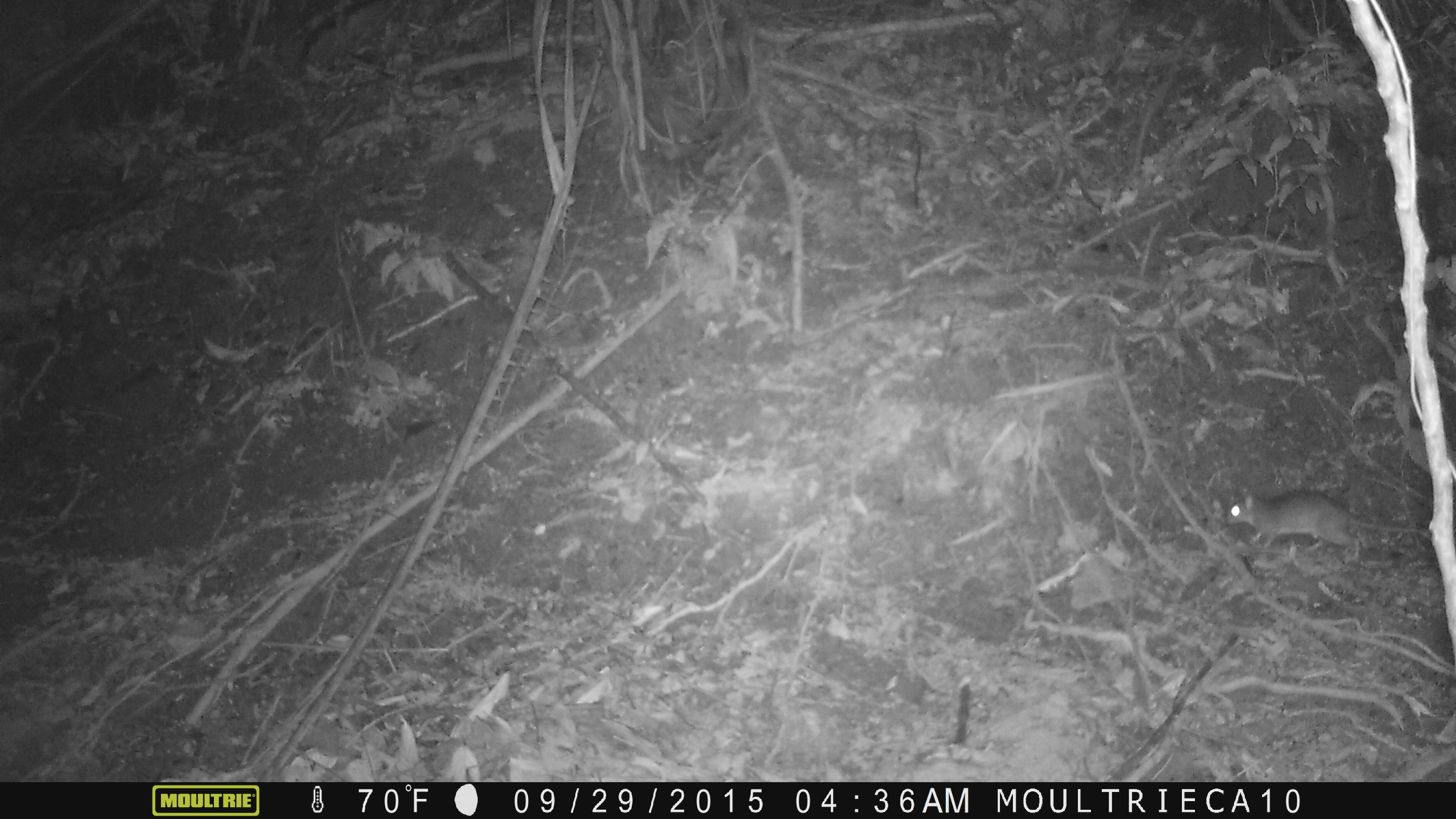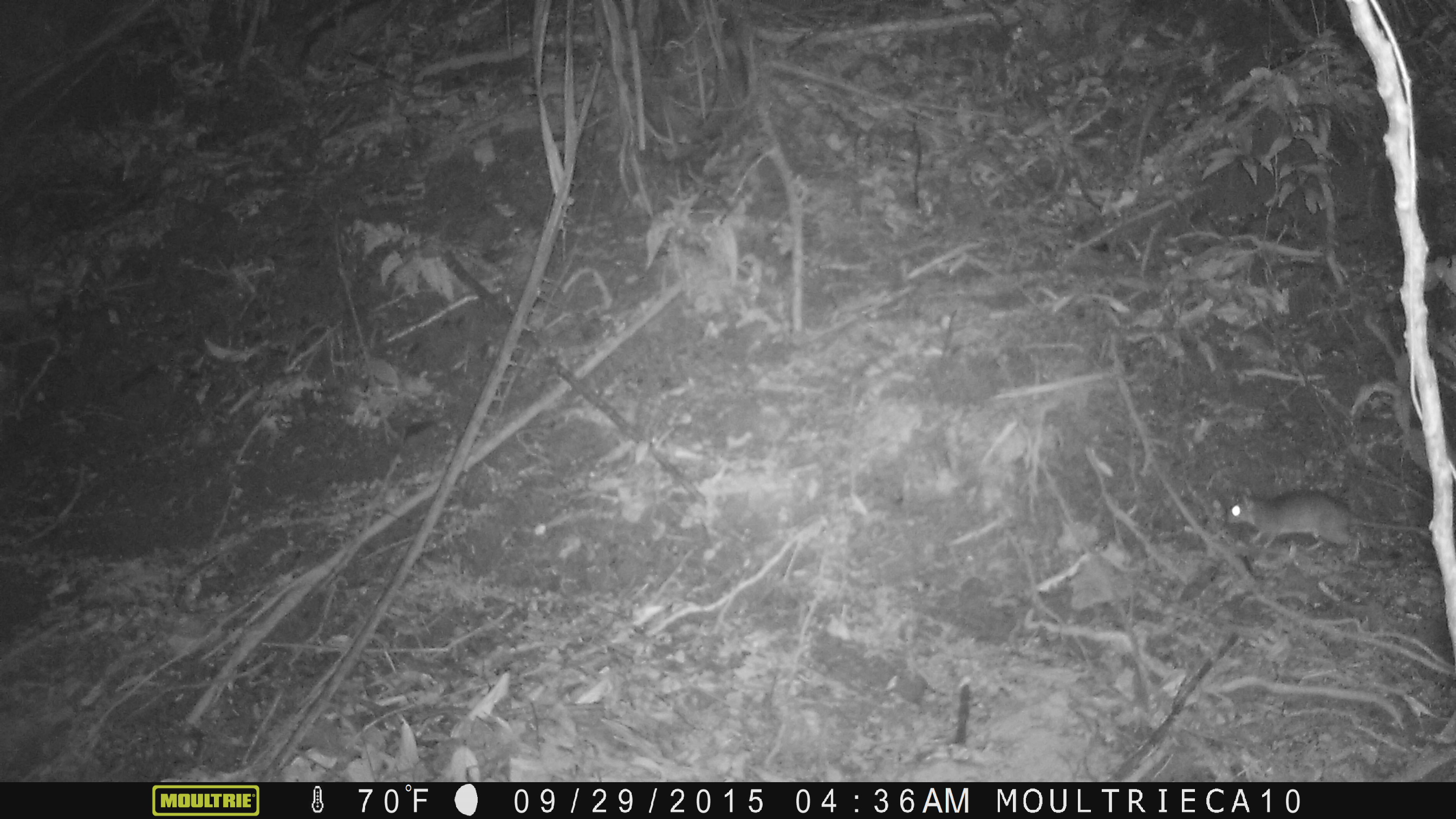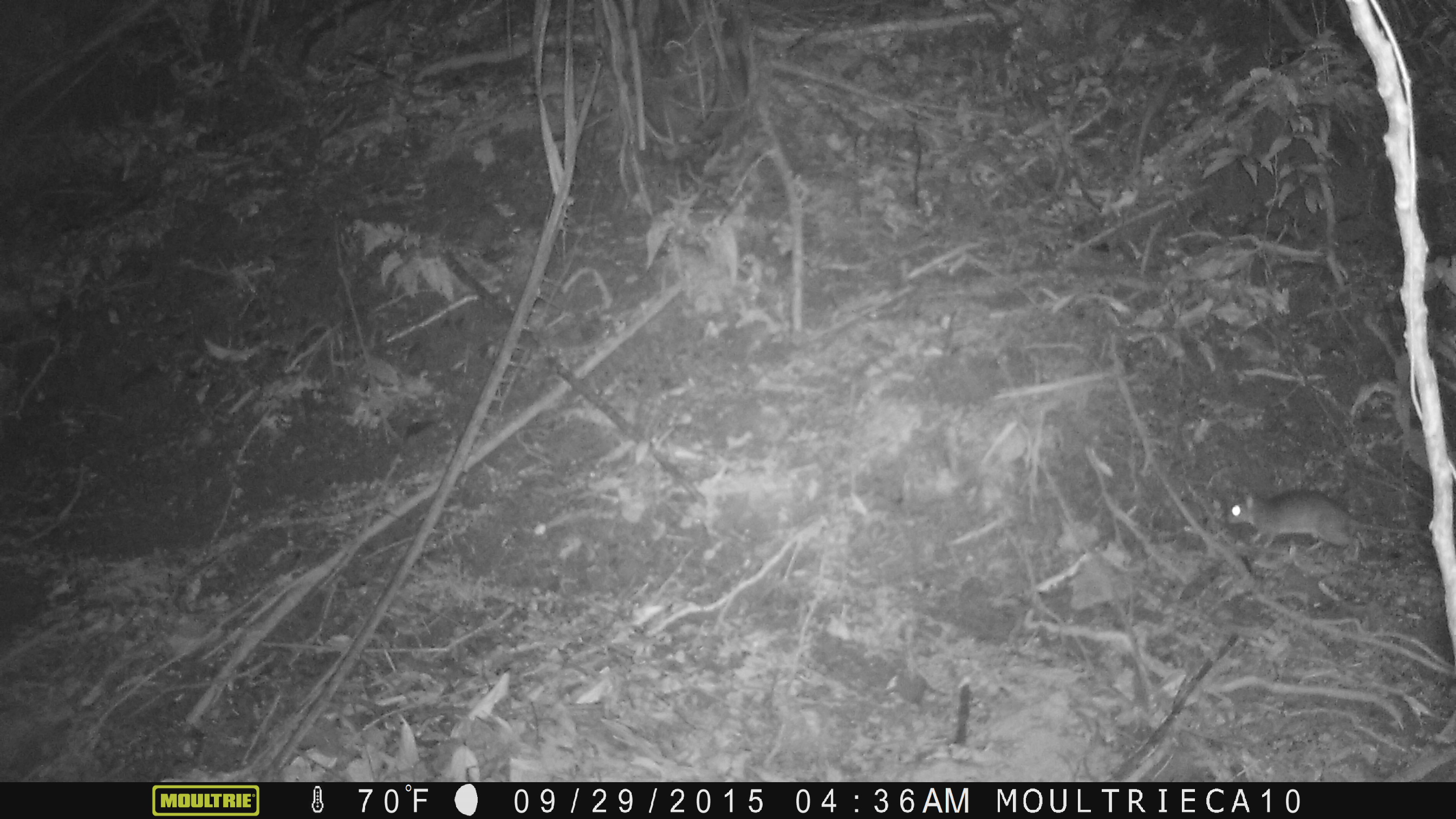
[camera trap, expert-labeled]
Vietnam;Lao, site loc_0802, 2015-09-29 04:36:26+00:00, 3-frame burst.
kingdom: Animalia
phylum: Chordata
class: Mammalia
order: Rodentia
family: Muridae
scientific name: Muridae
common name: old-world mice and rats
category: unidentified murid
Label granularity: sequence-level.